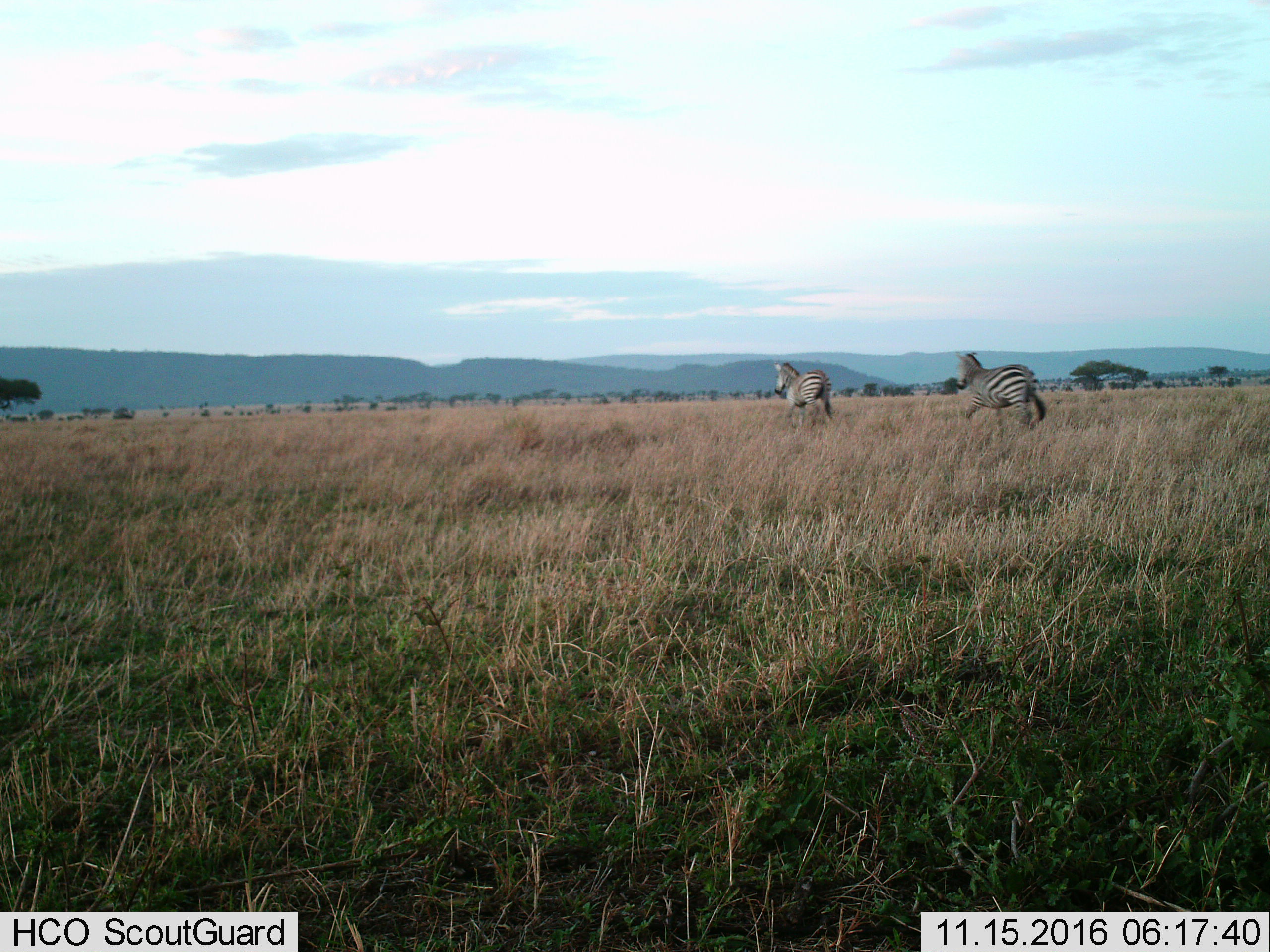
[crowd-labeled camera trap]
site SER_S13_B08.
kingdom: Animalia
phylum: Chordata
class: Mammalia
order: Perissodactyla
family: Equidae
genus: Equus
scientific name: Equus quagga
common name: plains zebra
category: zebraplains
Zebraplains (plains zebra) (Equus quagga), count 2. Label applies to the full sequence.